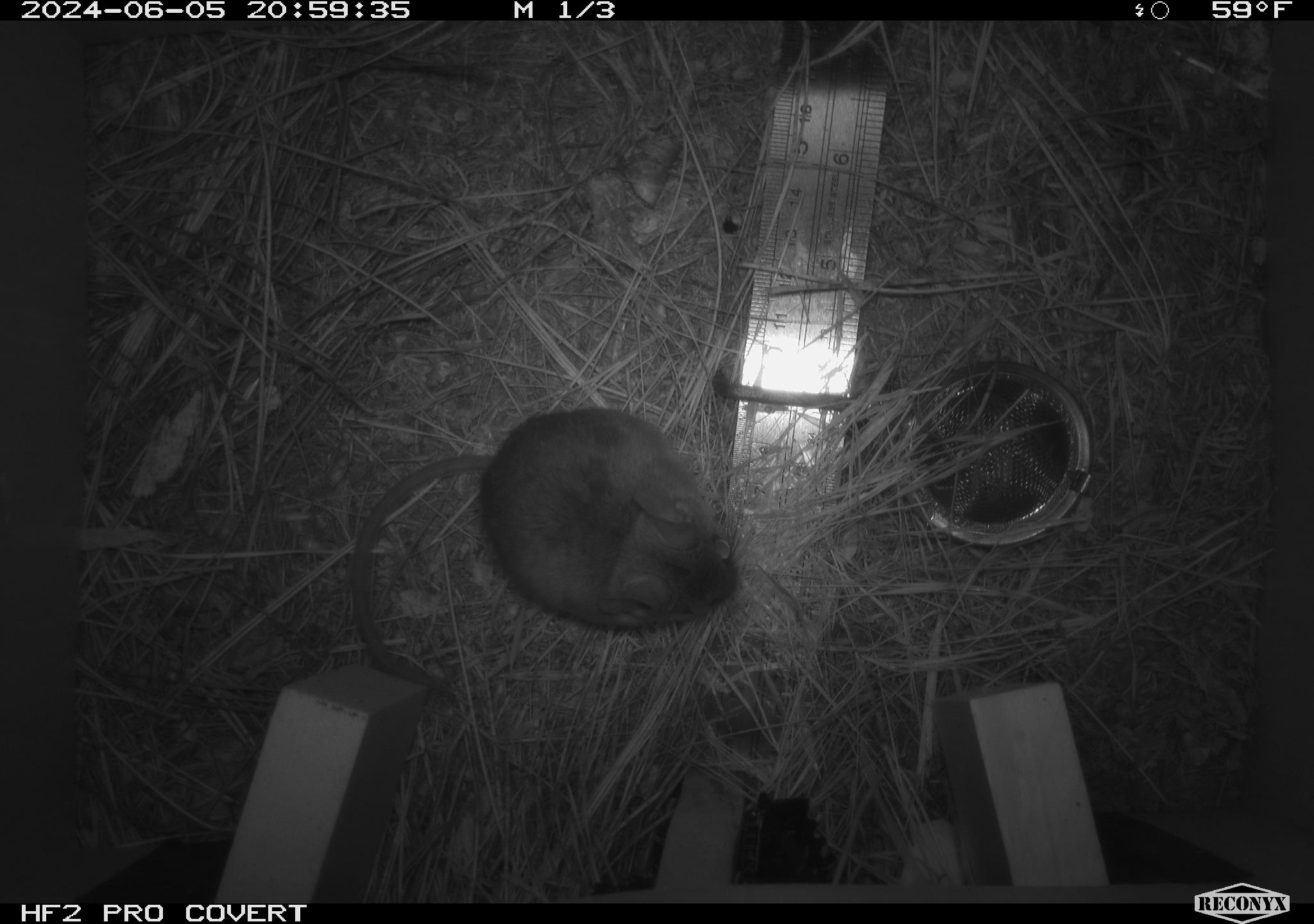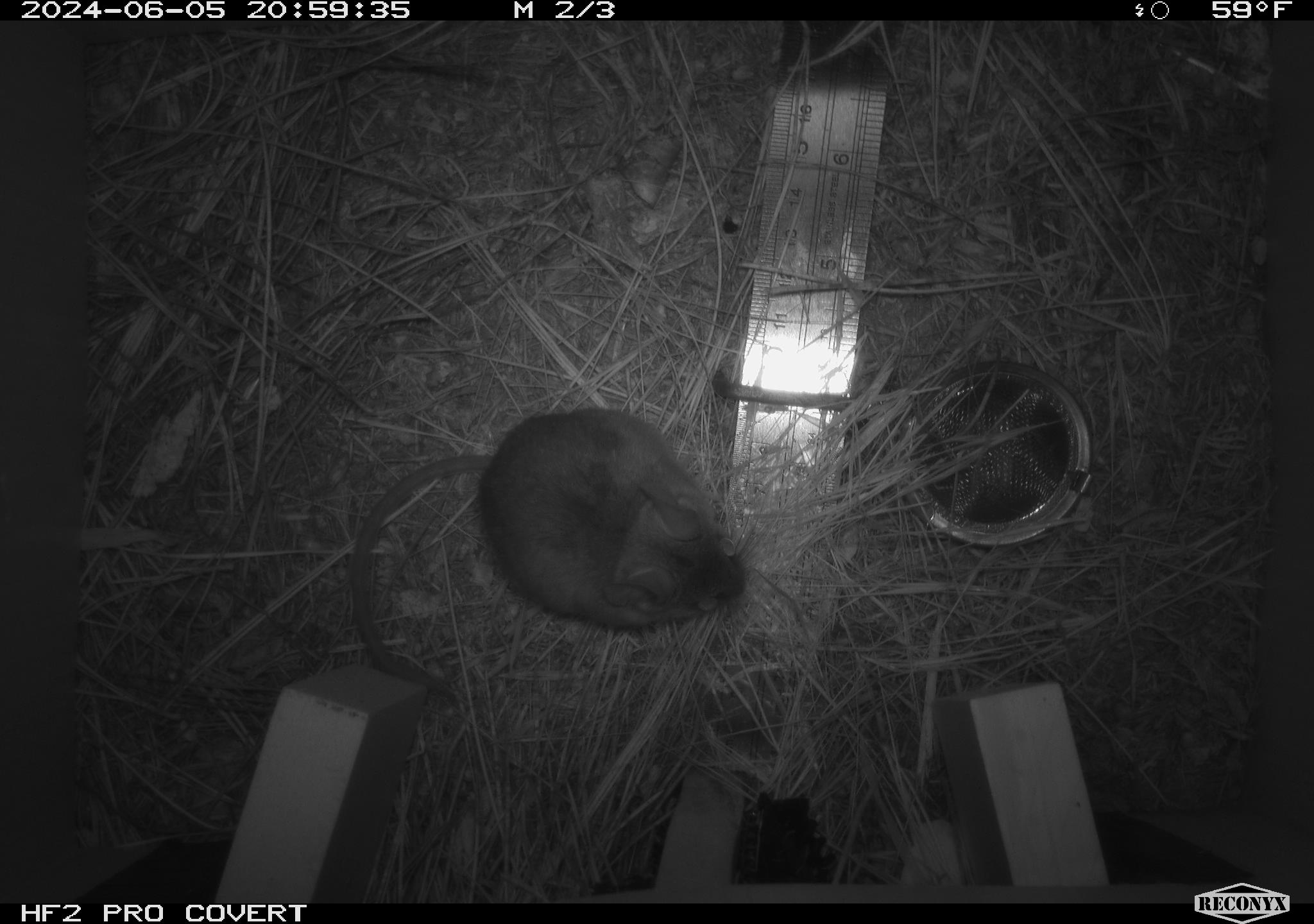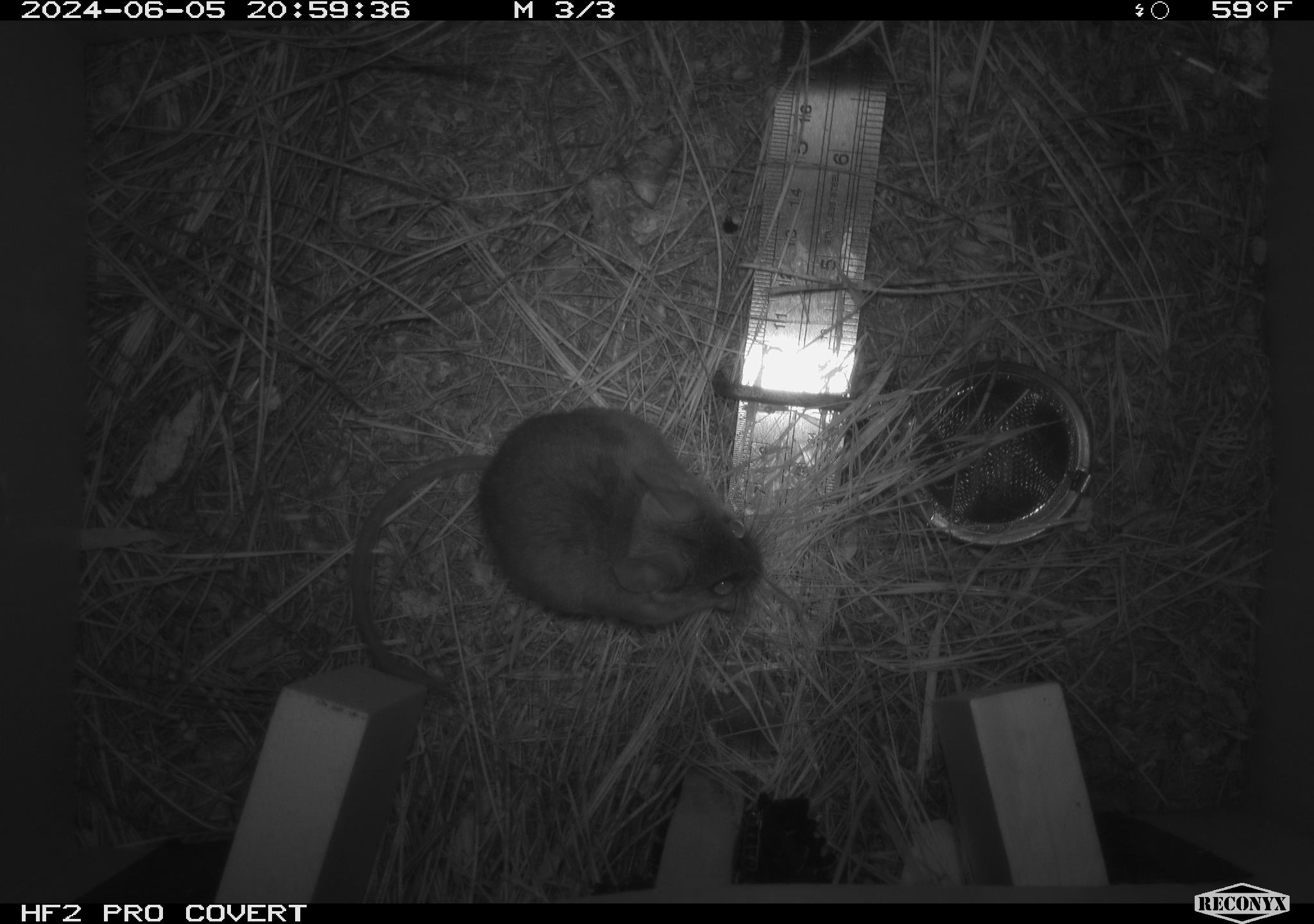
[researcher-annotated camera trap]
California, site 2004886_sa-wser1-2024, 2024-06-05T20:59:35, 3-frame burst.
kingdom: Animalia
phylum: Chordata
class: Mammalia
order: Rodentia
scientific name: Rodentia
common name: mouse species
Mouse species (Rodentia).